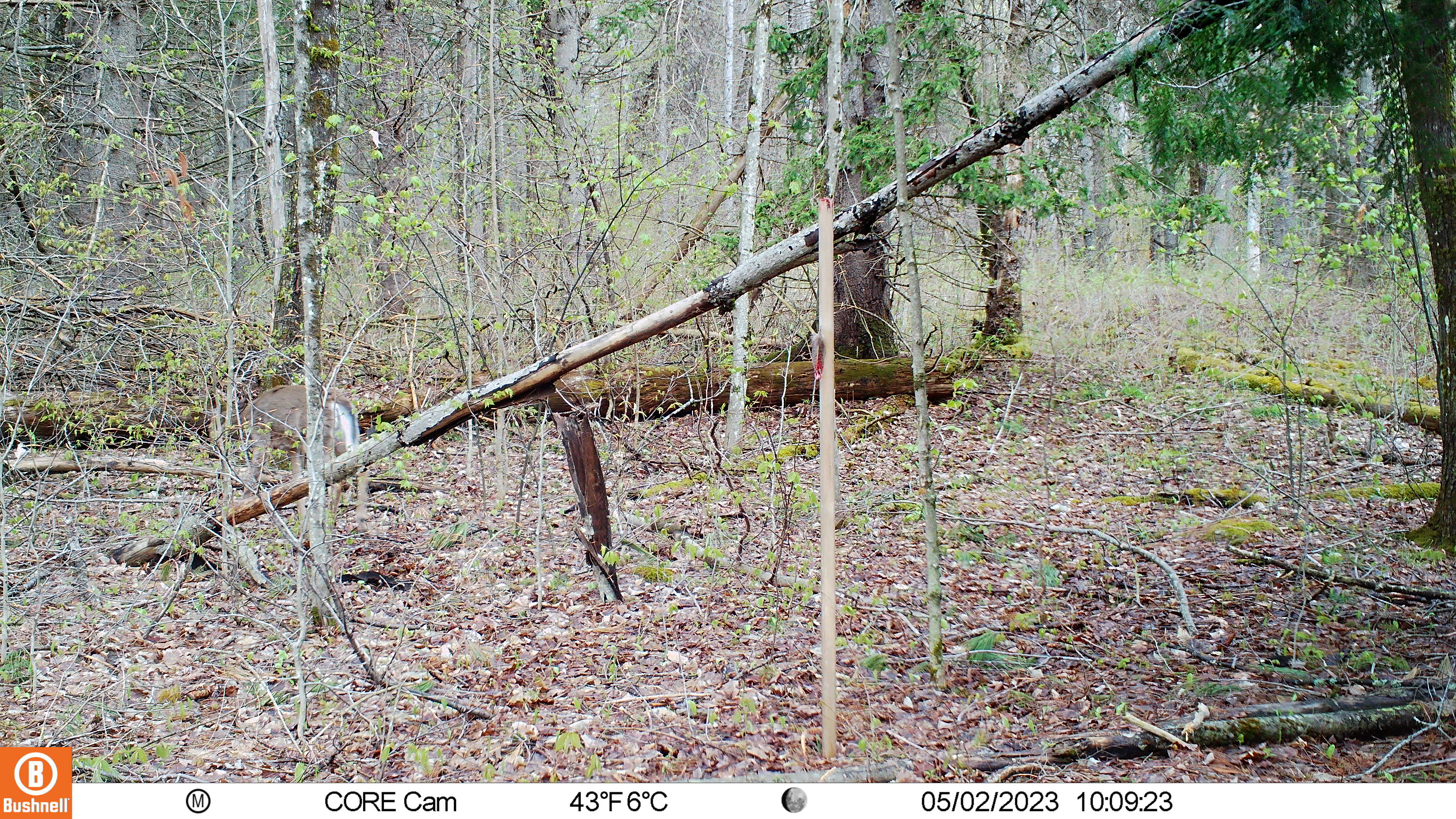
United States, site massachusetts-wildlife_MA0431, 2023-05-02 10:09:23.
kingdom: Animalia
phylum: Chordata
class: Mammalia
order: Artiodactyla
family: Cervidae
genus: Odocoileus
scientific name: Odocoileus virginianus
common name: white-tailed deer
White-tailed deer (Odocoileus virginianus).